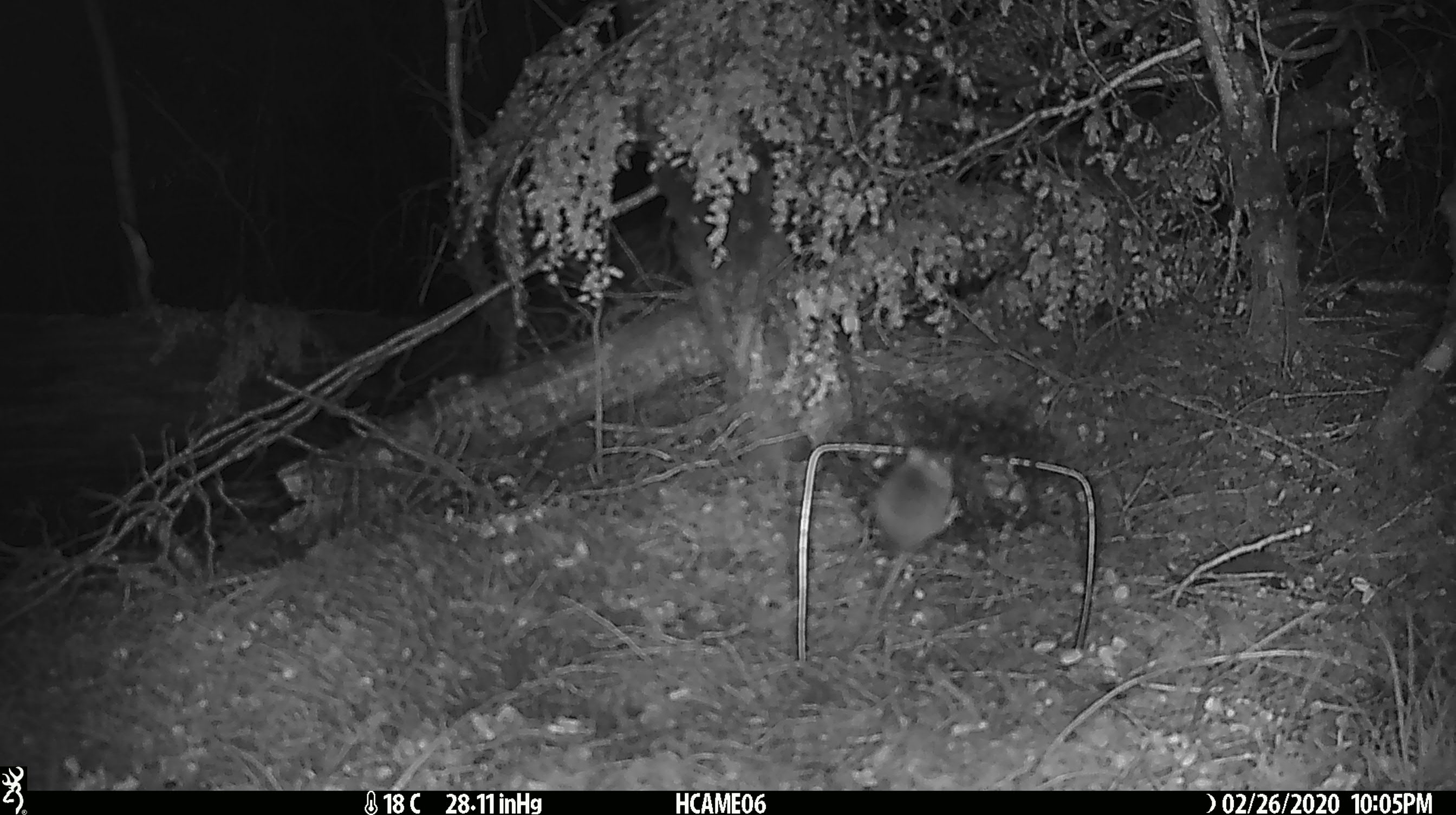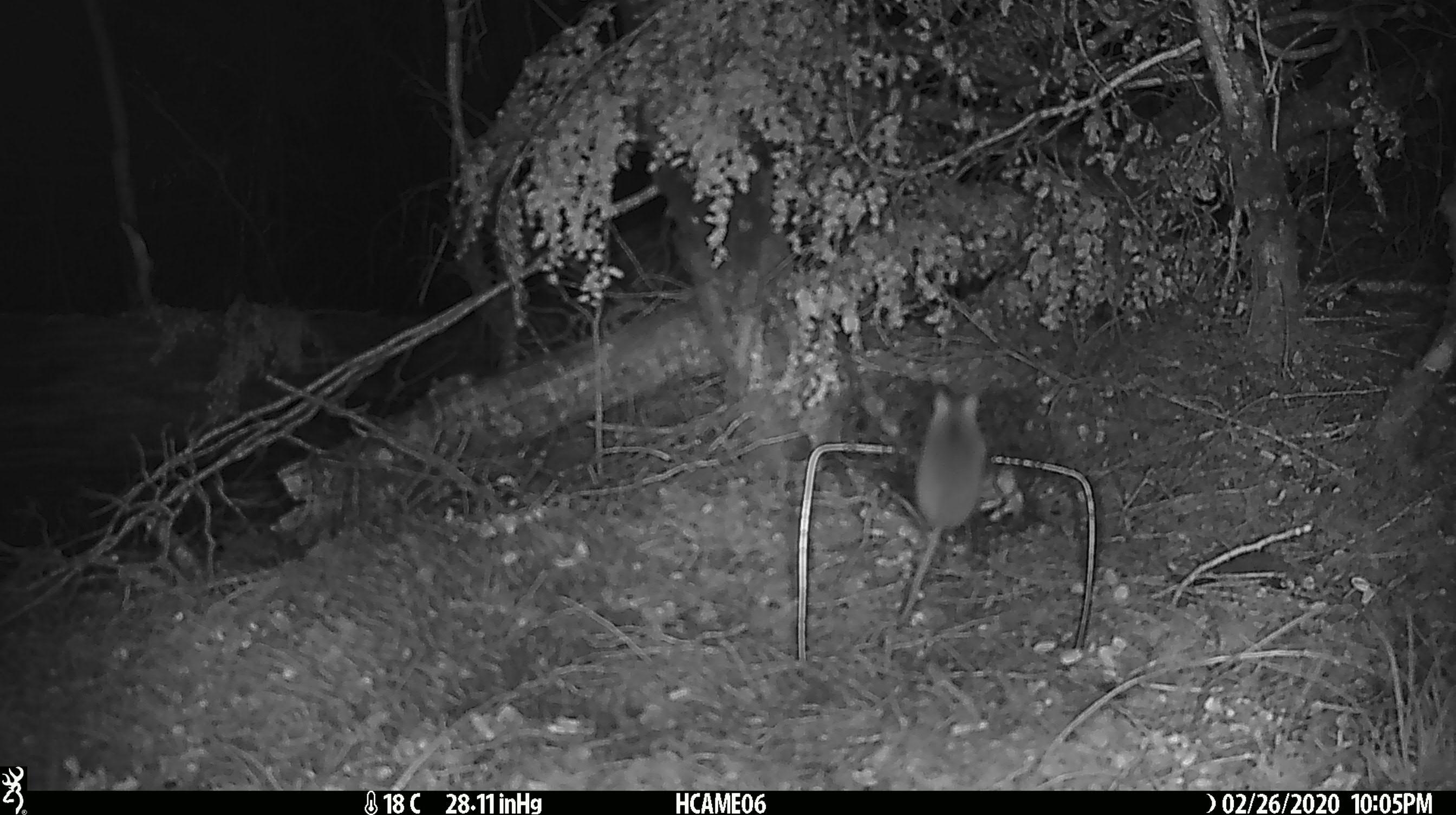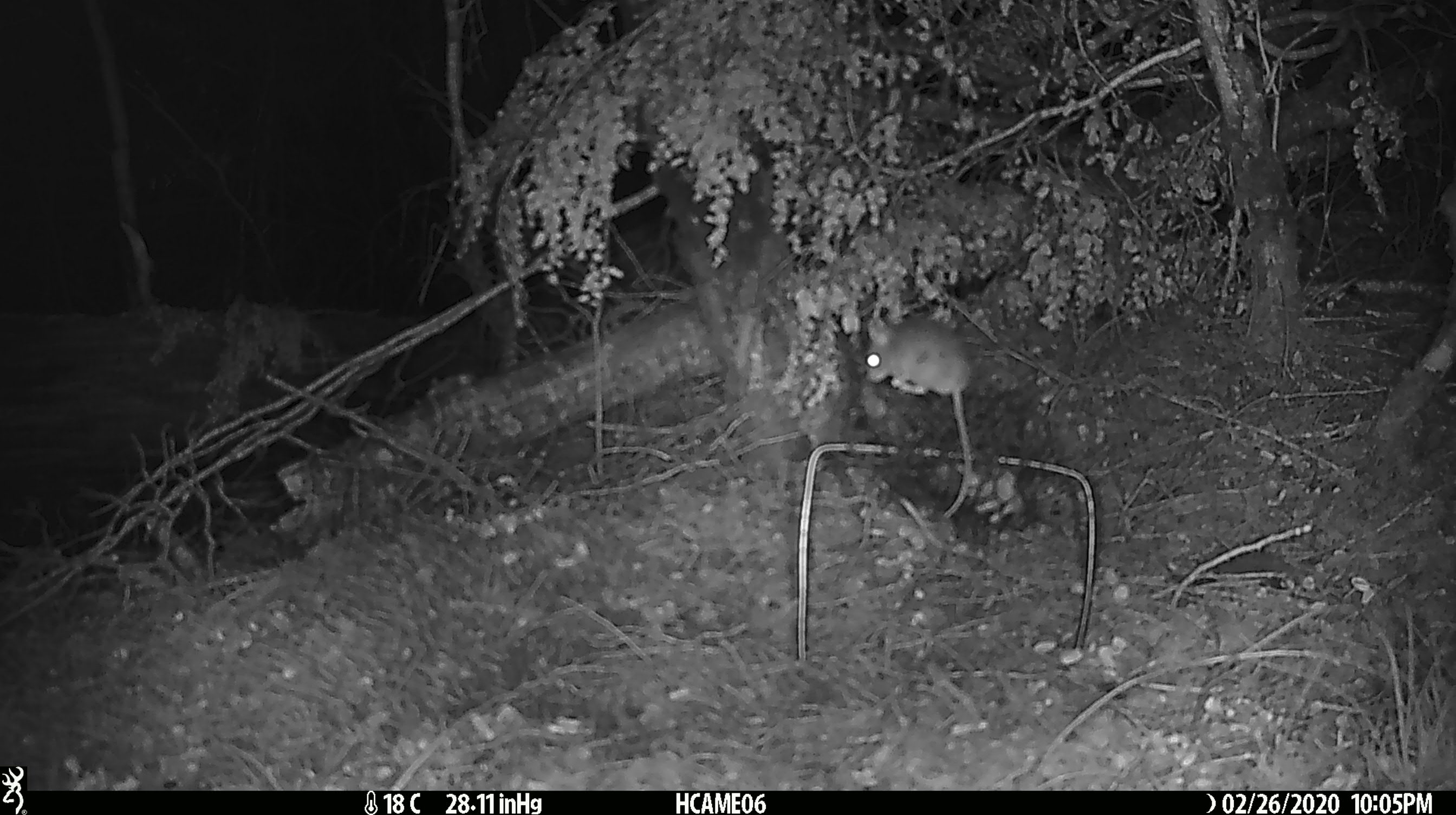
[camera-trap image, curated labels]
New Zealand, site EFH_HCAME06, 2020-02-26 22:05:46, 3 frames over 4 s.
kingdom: Animalia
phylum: Chordata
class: Mammalia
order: Rodentia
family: Muridae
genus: Mus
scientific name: Mus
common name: mouse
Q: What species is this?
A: Mouse (Mus).